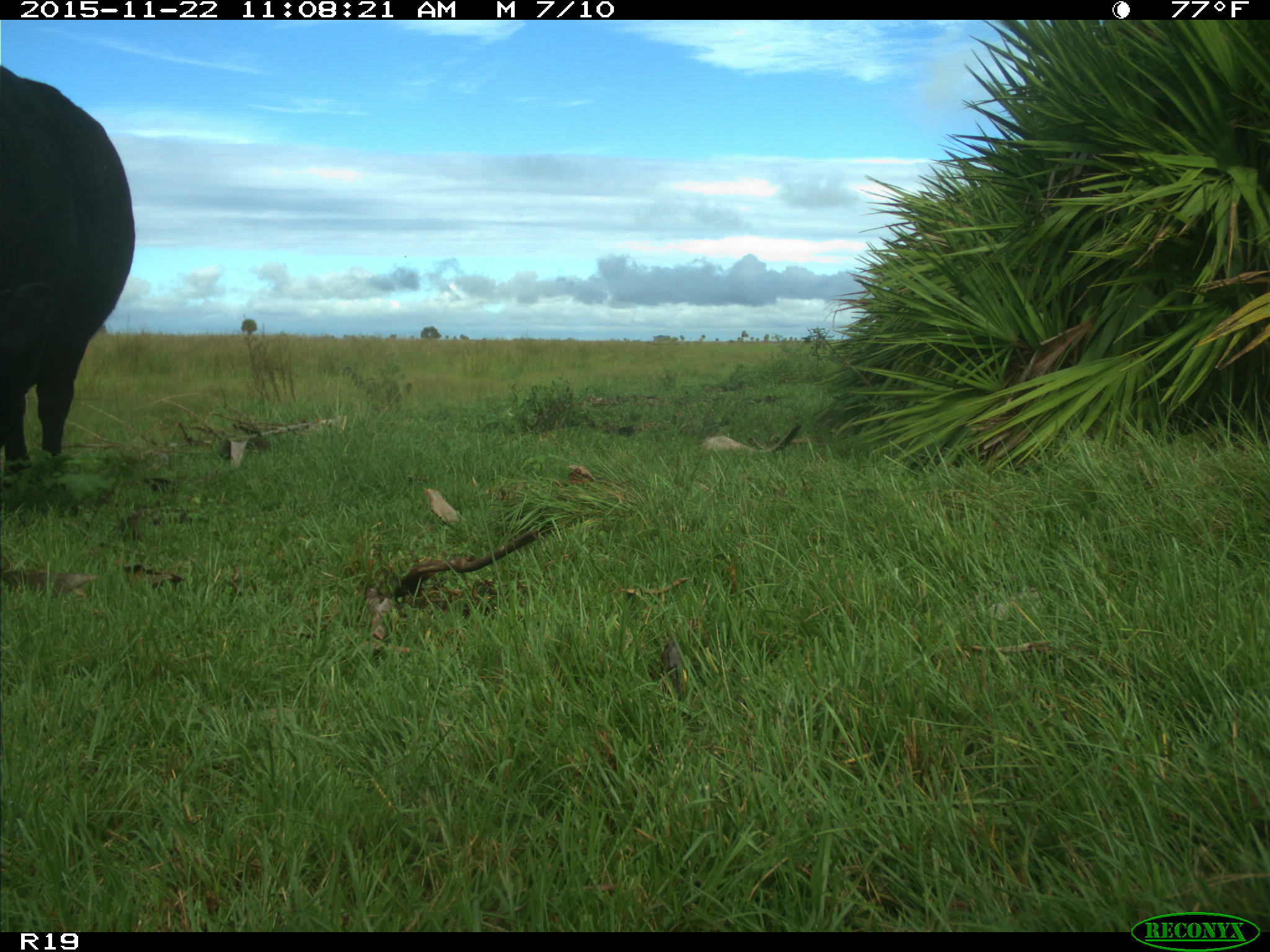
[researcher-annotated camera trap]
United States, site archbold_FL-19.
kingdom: Animalia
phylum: Chordata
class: Mammalia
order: Artiodactyla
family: Bovidae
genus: Bos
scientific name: Bos taurus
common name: domestic cow